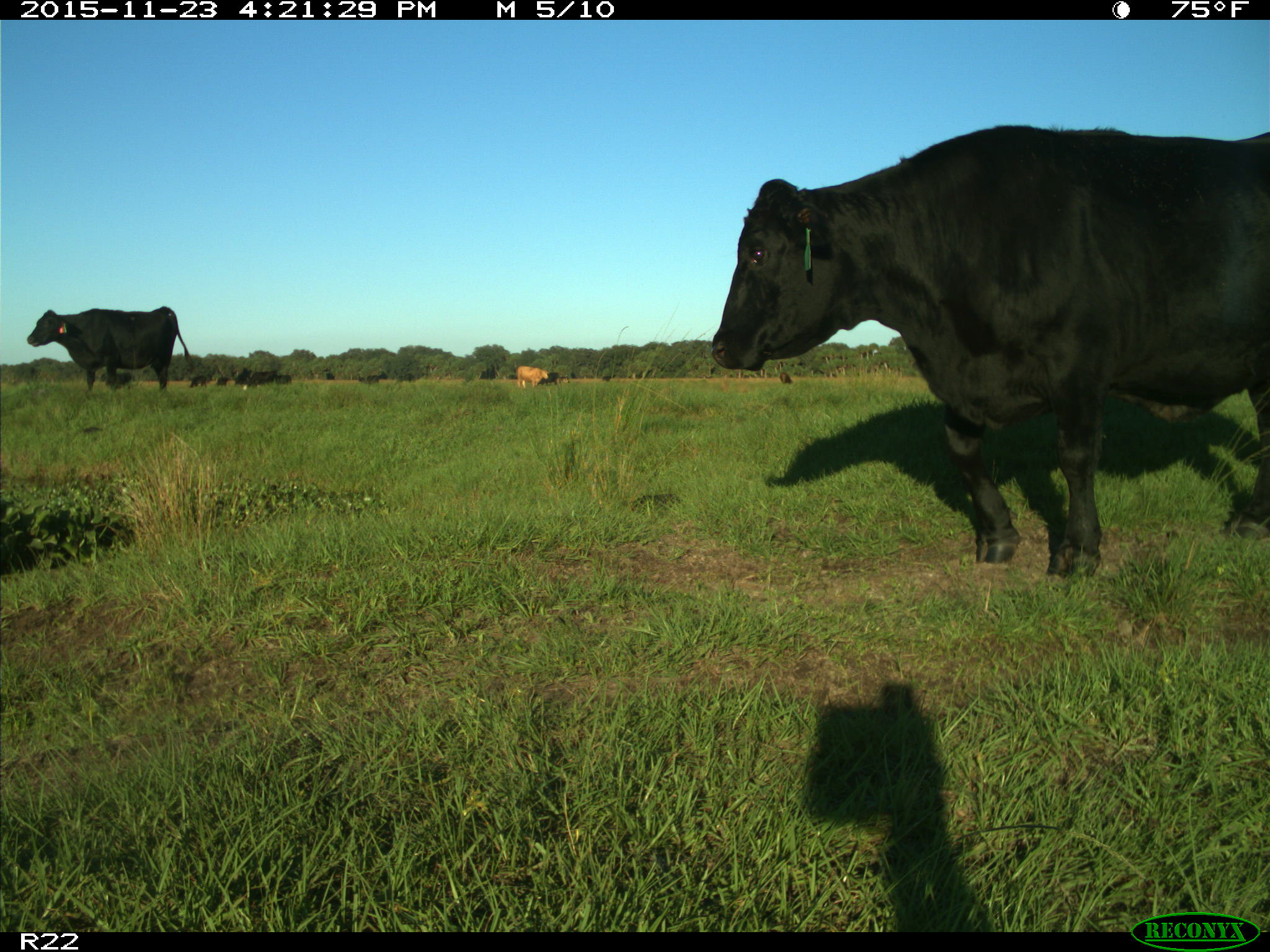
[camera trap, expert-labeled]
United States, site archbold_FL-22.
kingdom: Animalia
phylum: Chordata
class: Mammalia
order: Artiodactyla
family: Bovidae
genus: Bos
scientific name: Bos taurus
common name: domestic cow